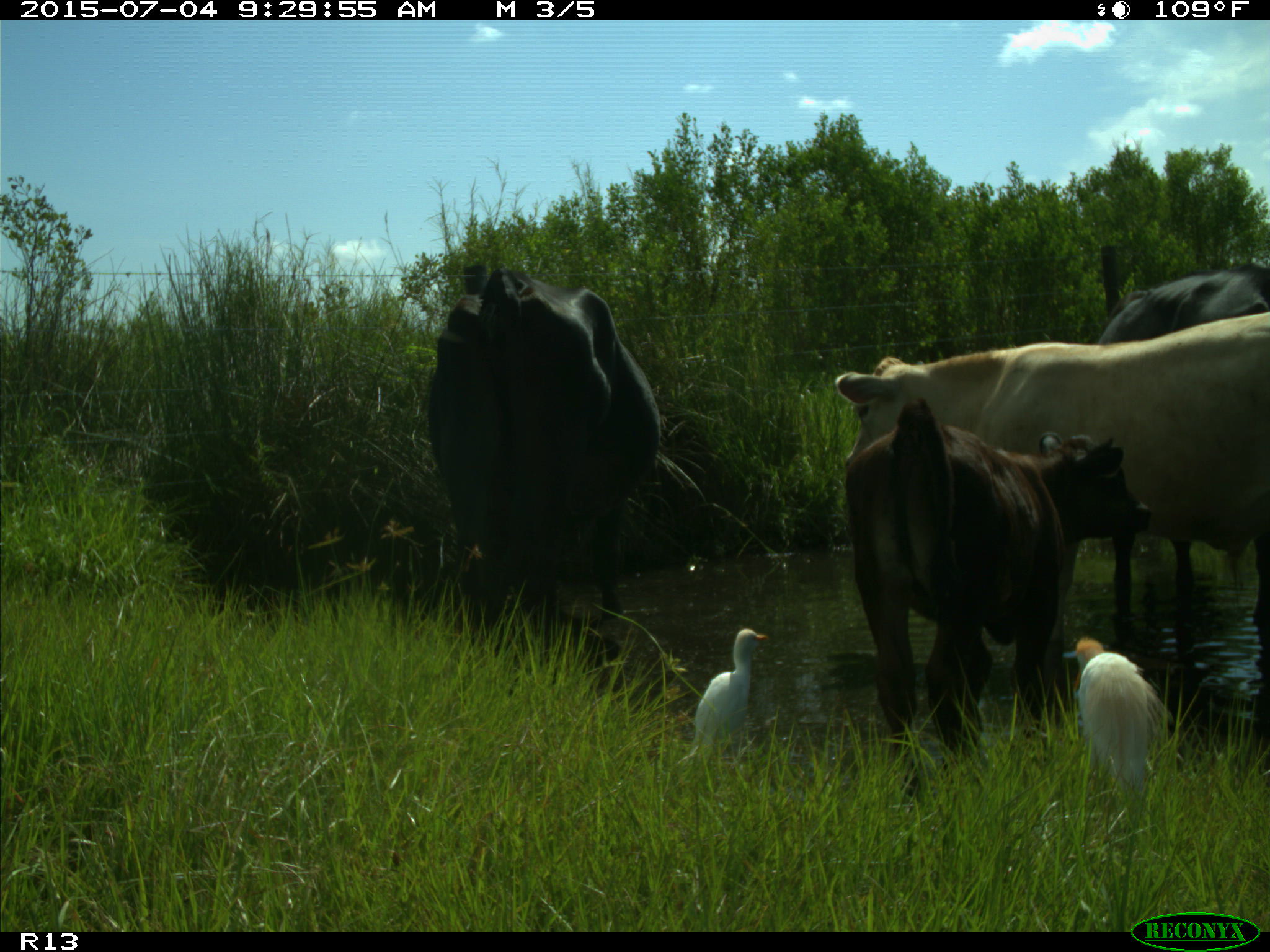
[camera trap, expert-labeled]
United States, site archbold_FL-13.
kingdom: Animalia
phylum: Chordata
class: Mammalia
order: Artiodactyla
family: Bovidae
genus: Bos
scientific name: Bos taurus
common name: domestic cow